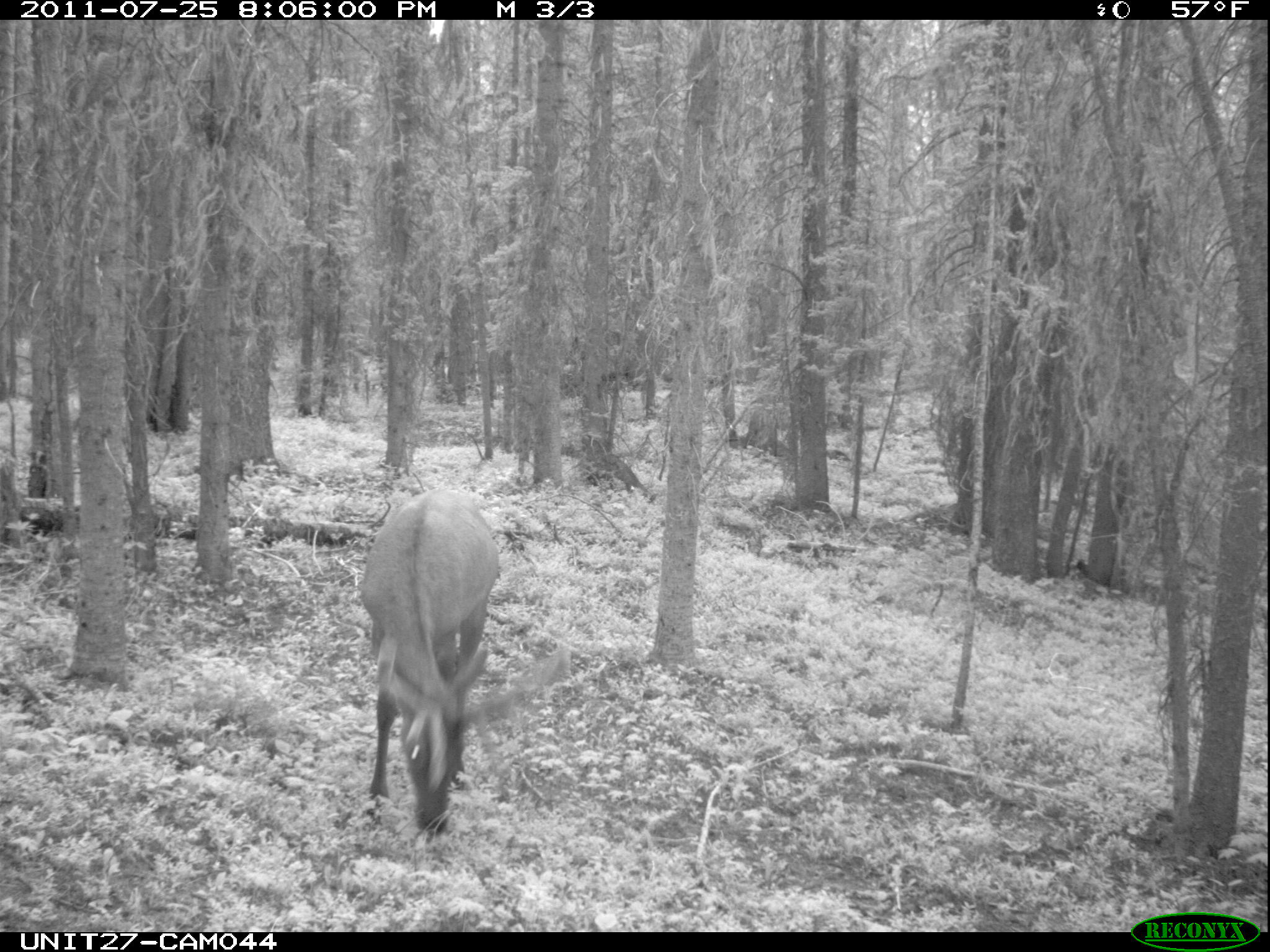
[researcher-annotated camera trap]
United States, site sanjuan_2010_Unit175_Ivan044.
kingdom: Animalia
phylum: Chordata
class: Mammalia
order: Artiodactyla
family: Cervidae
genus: Cervus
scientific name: Cervus elaphus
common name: red deer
Cervus elaphus (red deer).